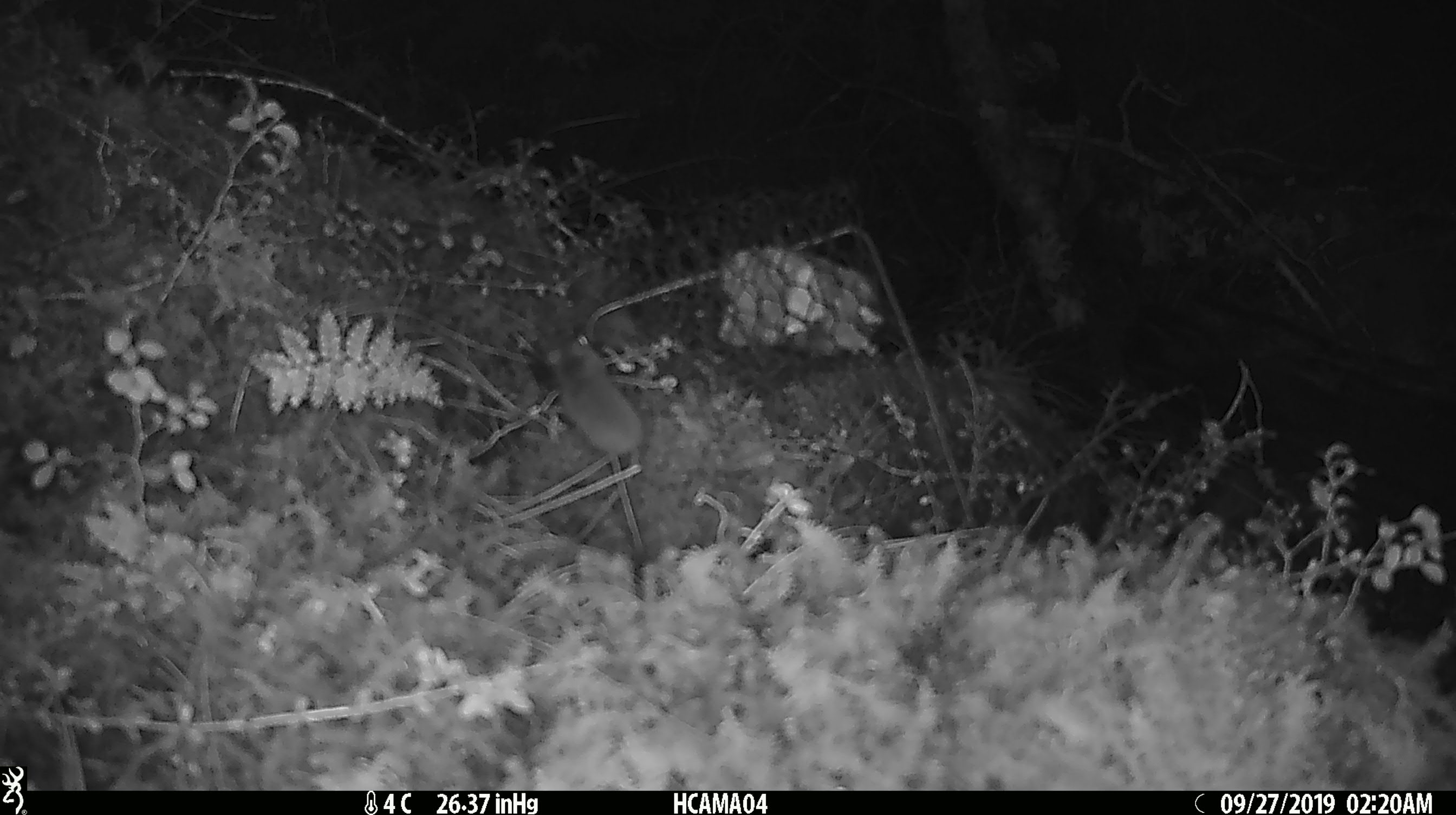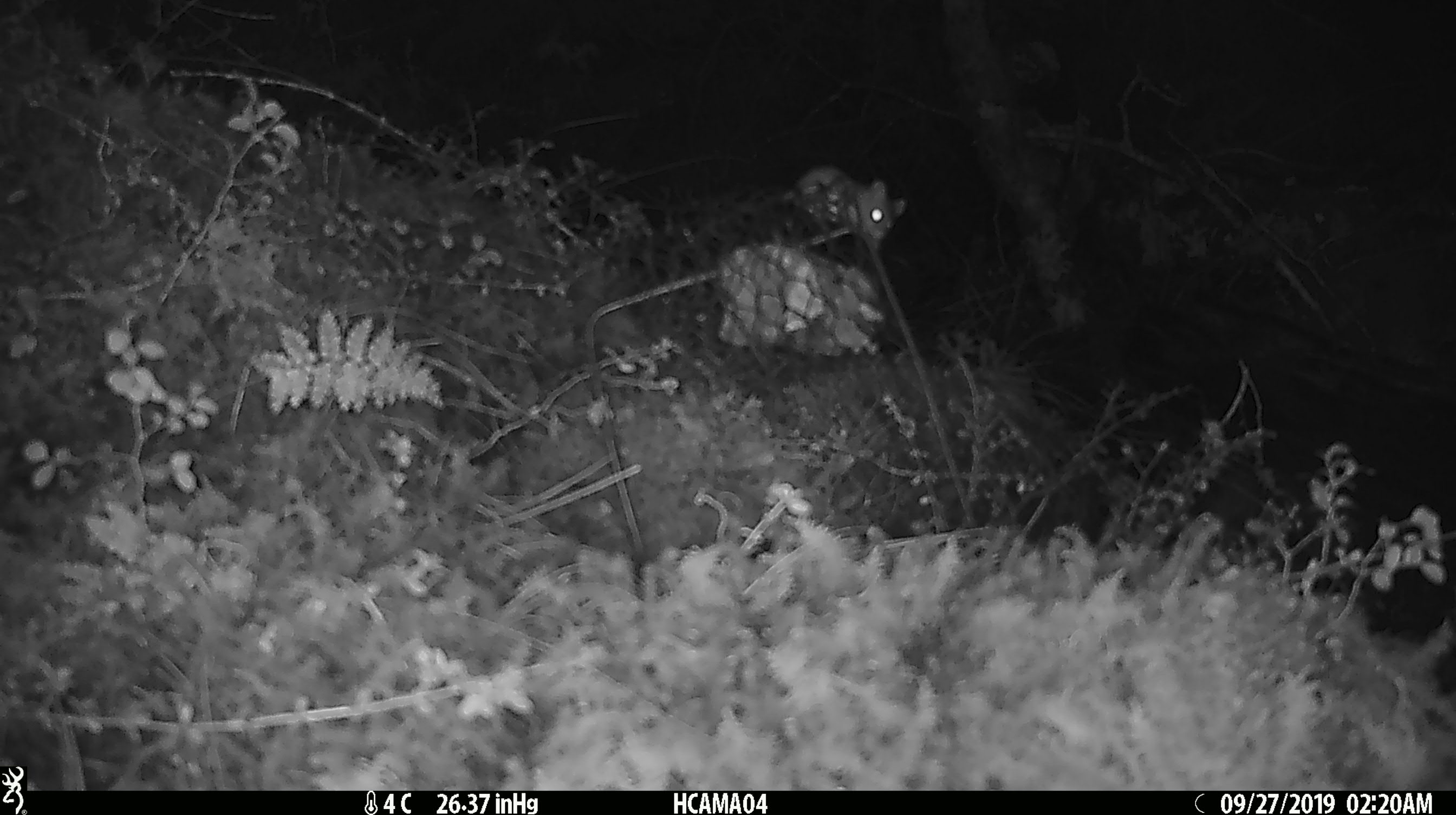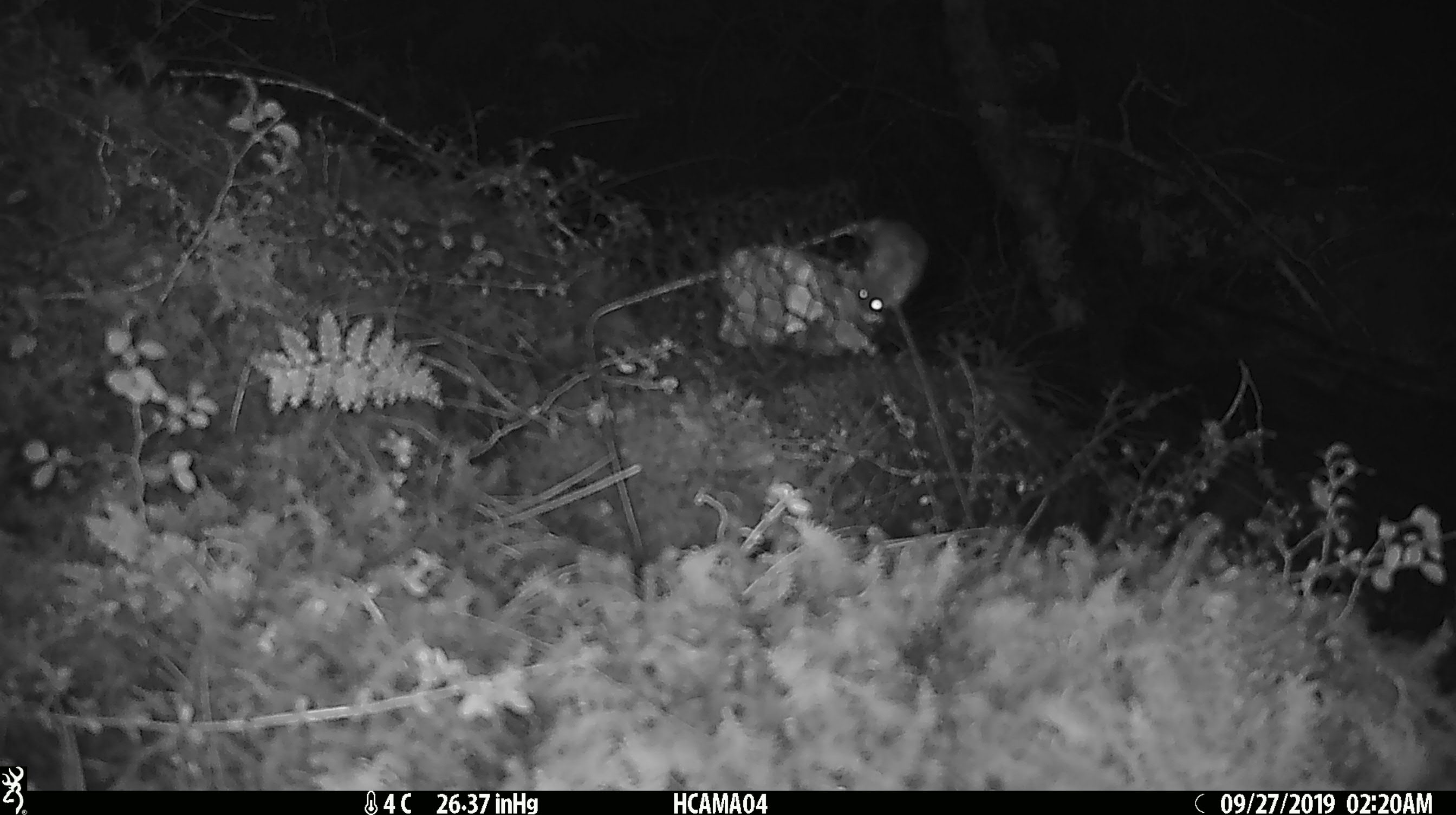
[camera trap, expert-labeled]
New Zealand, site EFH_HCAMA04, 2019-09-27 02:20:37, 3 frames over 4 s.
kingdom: Animalia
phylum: Chordata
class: Mammalia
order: Rodentia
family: Muridae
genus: Mus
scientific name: Mus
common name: mouse